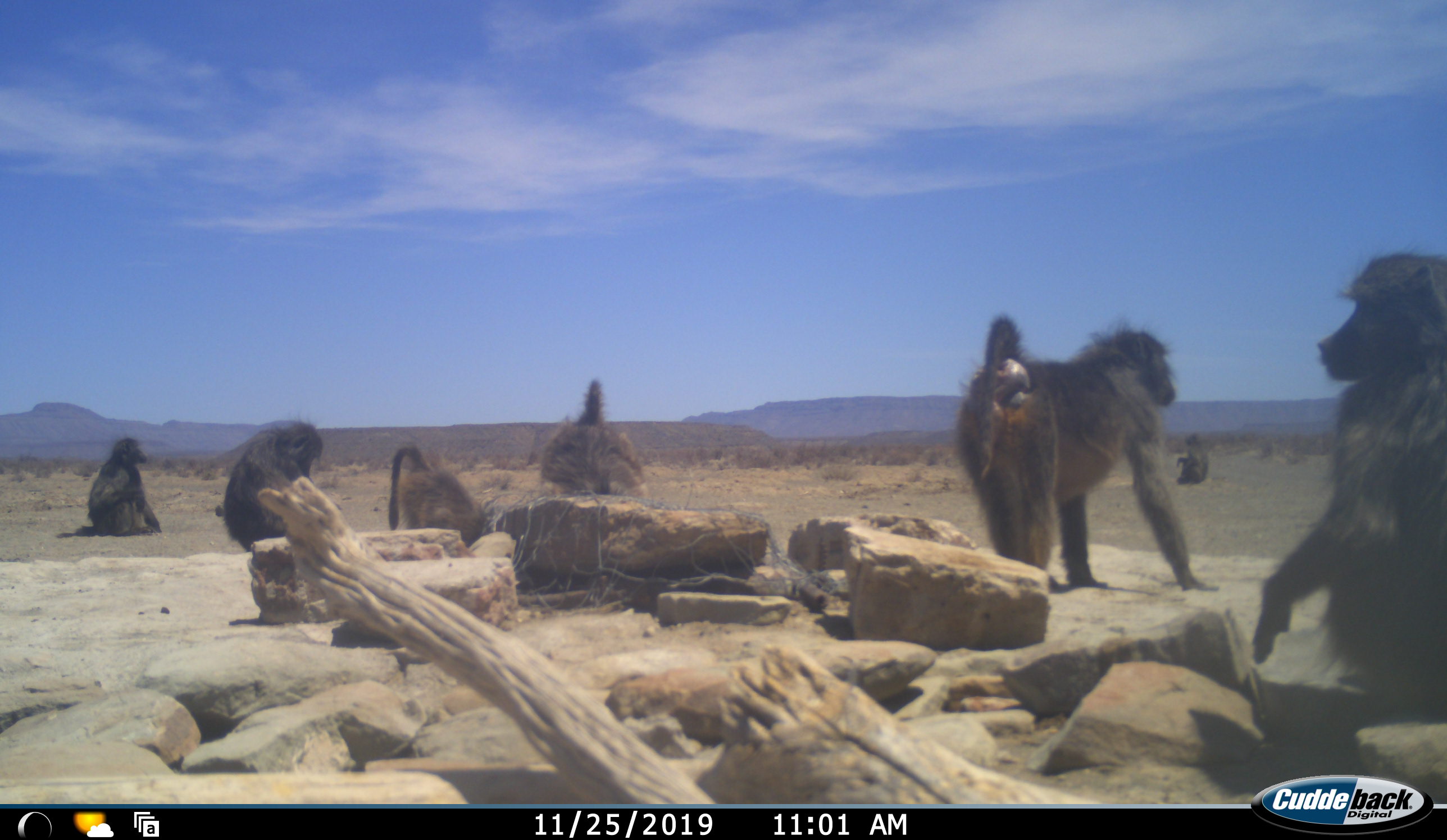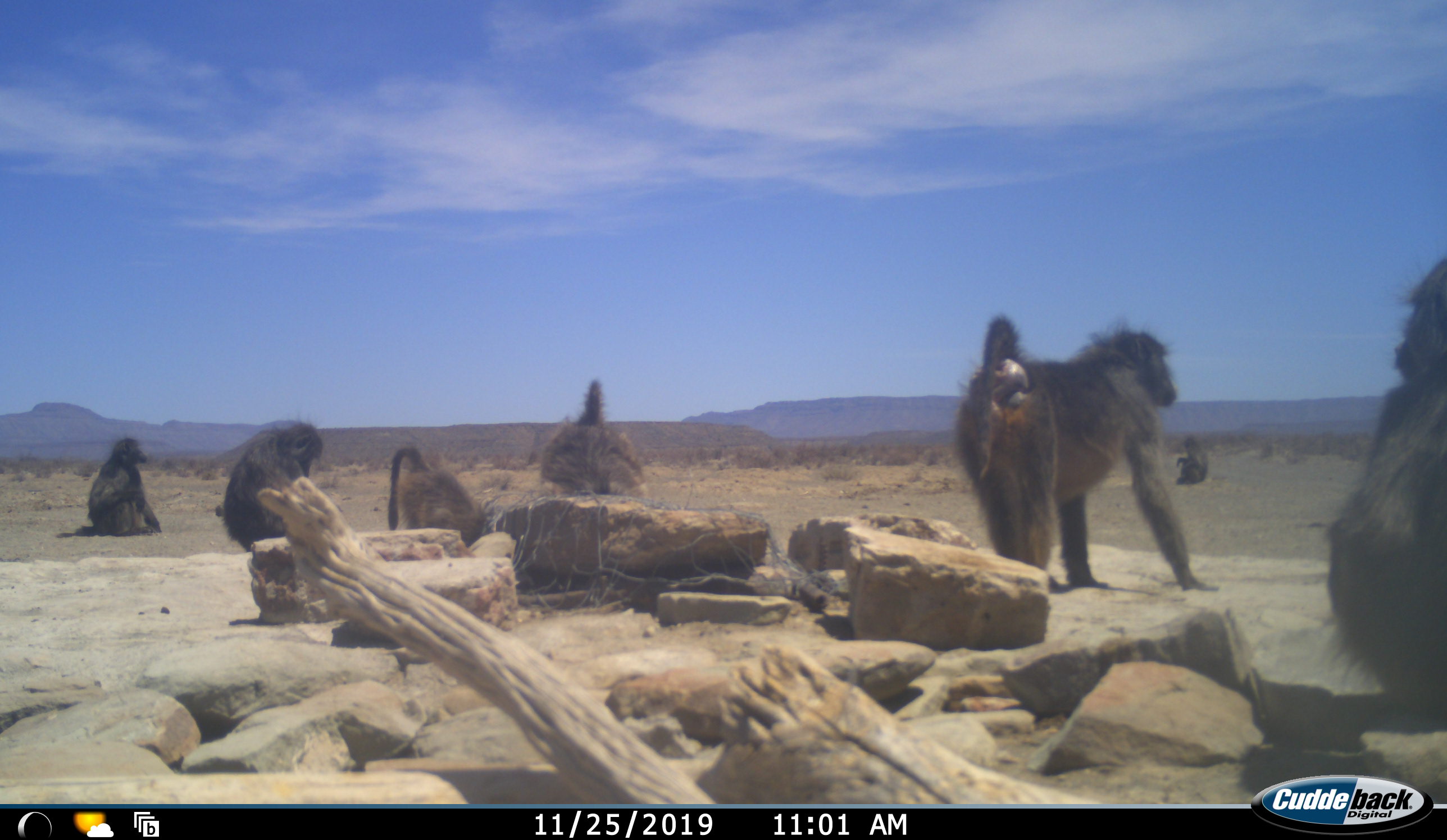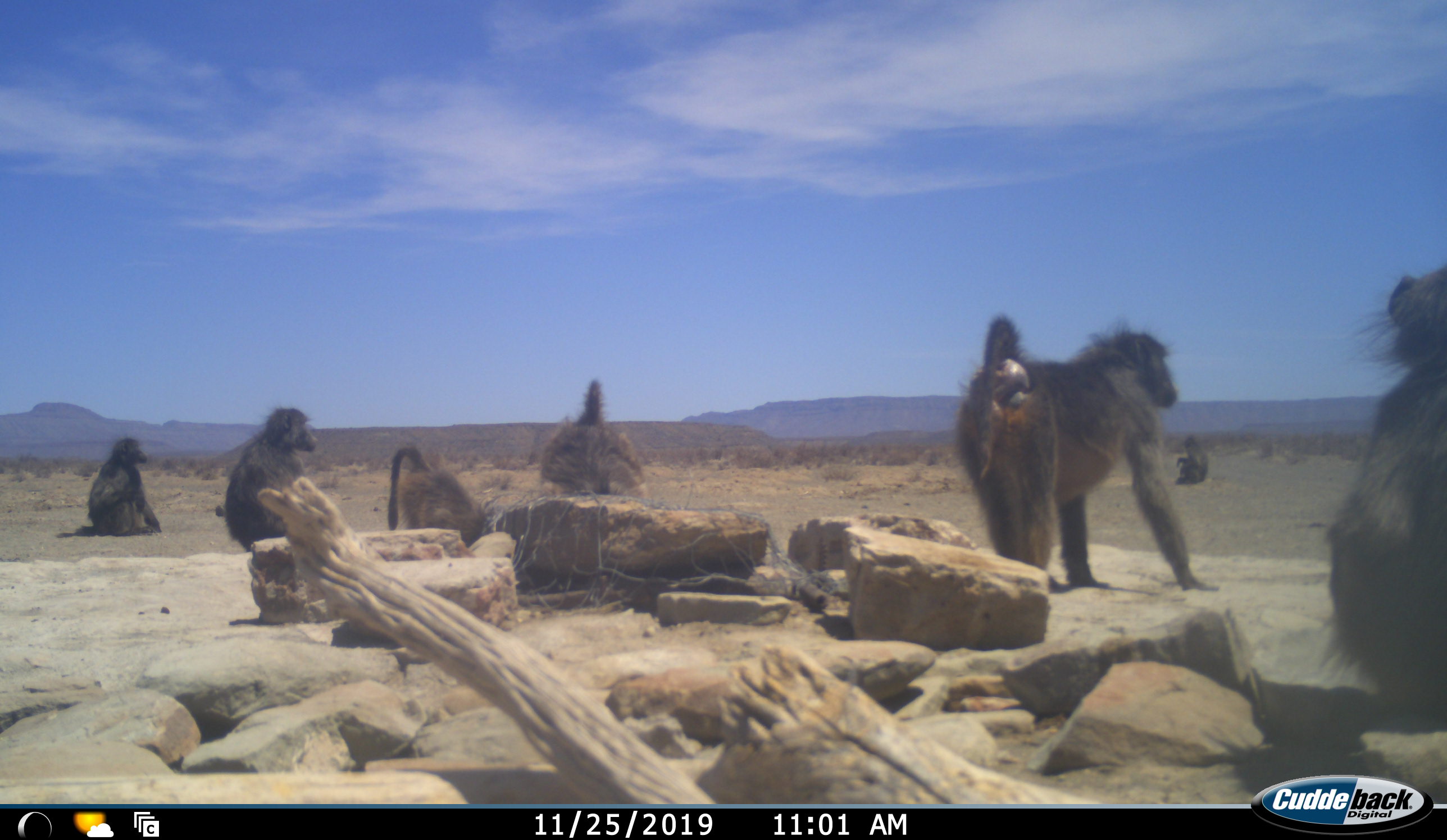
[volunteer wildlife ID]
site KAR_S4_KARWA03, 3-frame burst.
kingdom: Animalia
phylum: Chordata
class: Mammalia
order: Primates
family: Cercopithecidae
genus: Papio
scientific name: Papio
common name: baboon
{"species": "baboon (Papio)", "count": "7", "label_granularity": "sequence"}